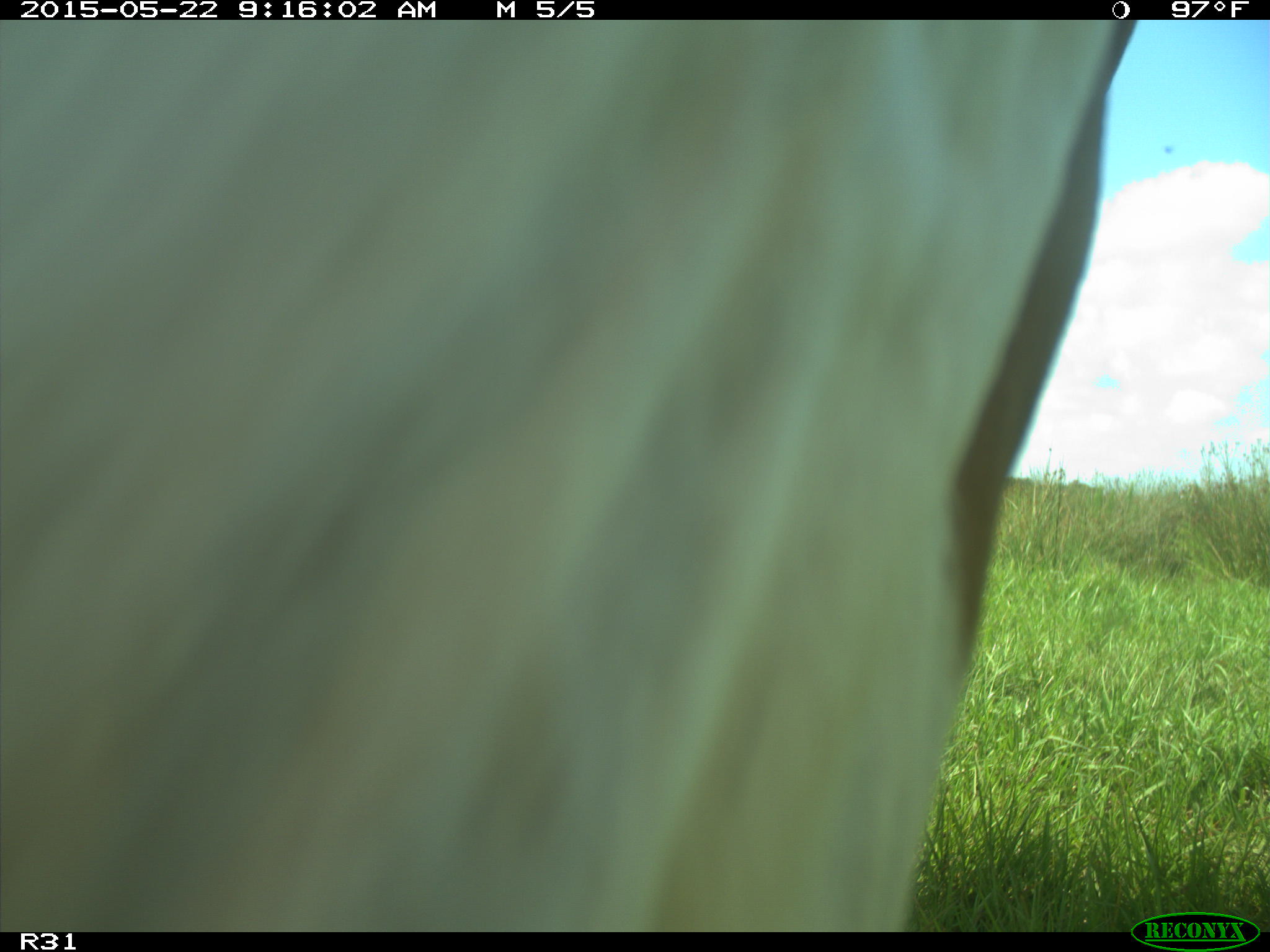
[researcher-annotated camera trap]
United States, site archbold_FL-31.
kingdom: Animalia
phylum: Chordata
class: Mammalia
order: Artiodactyla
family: Bovidae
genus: Bos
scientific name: Bos taurus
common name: domestic cow